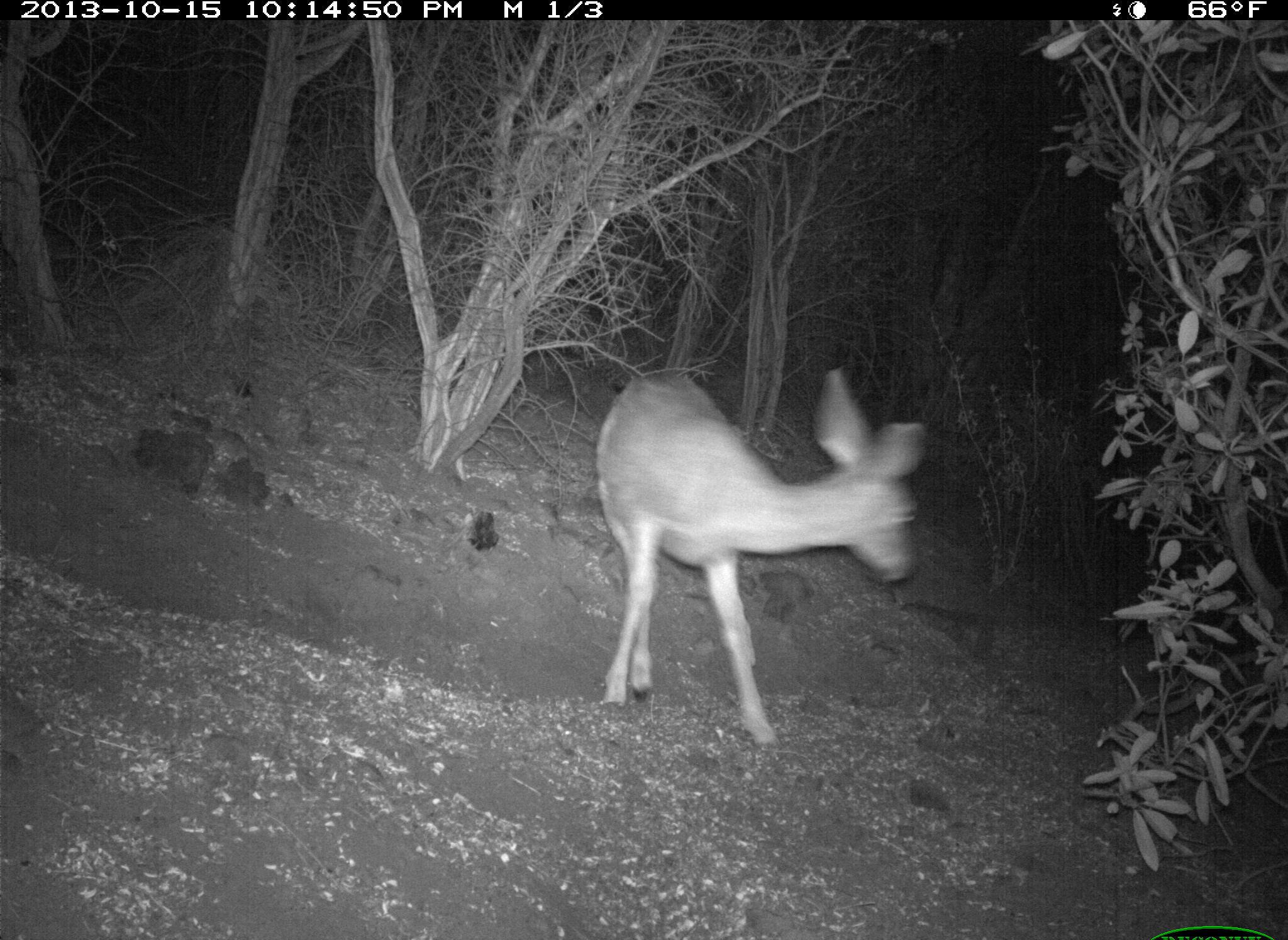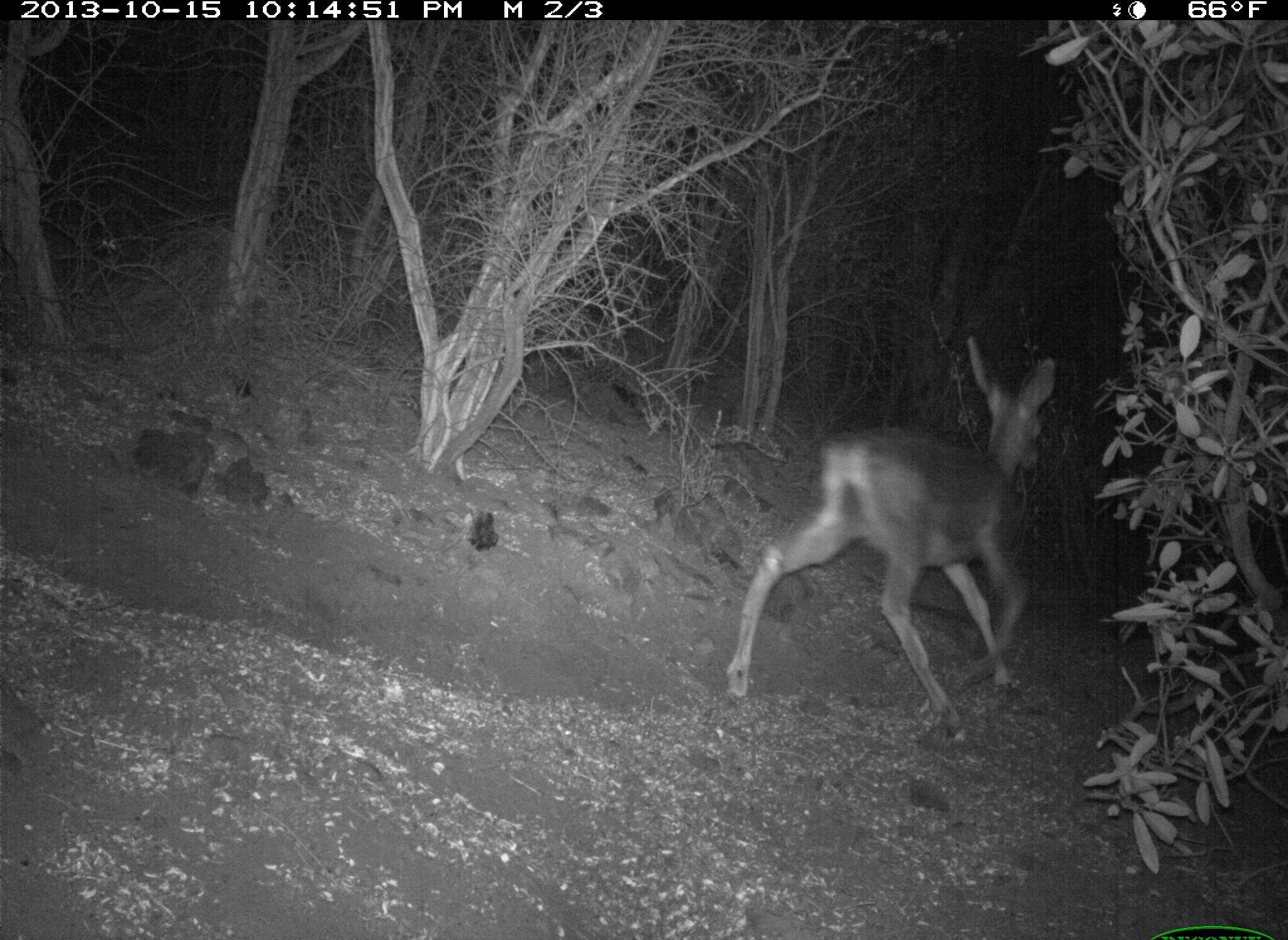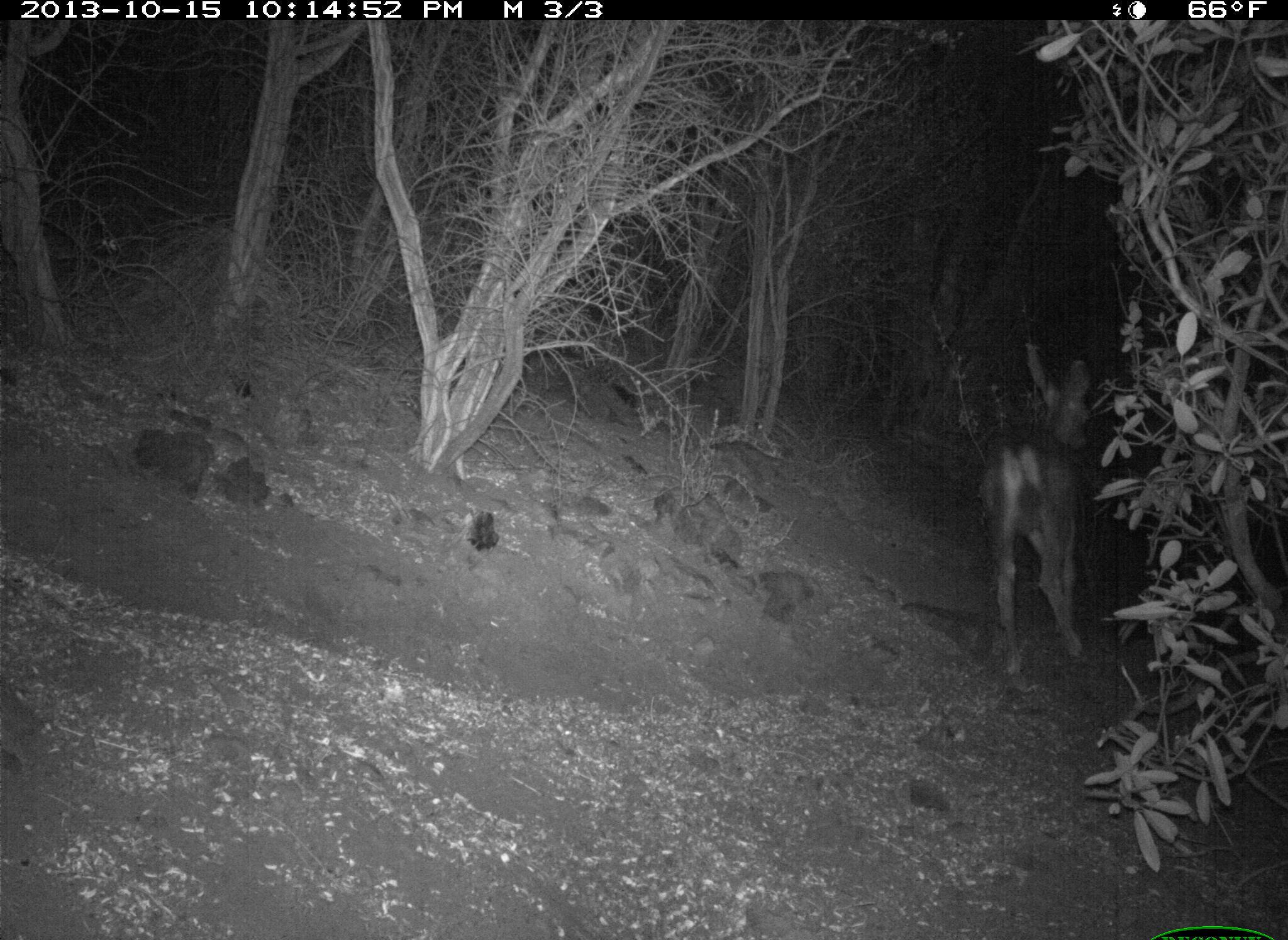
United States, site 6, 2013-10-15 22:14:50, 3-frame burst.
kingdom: Animalia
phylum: Chordata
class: Mammalia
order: Artiodactyla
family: Cervidae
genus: Odocoileus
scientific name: Odocoileus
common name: deer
Deer (Odocoileus).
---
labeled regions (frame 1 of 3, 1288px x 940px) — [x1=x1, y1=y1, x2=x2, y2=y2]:
deer: [x1=593, y1=367, x2=926, y2=753]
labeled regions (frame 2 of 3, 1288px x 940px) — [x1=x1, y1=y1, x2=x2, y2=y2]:
deer: [x1=722, y1=333, x2=1055, y2=741]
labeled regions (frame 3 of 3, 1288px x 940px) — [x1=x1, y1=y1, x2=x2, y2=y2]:
deer: [x1=978, y1=340, x2=1089, y2=676]